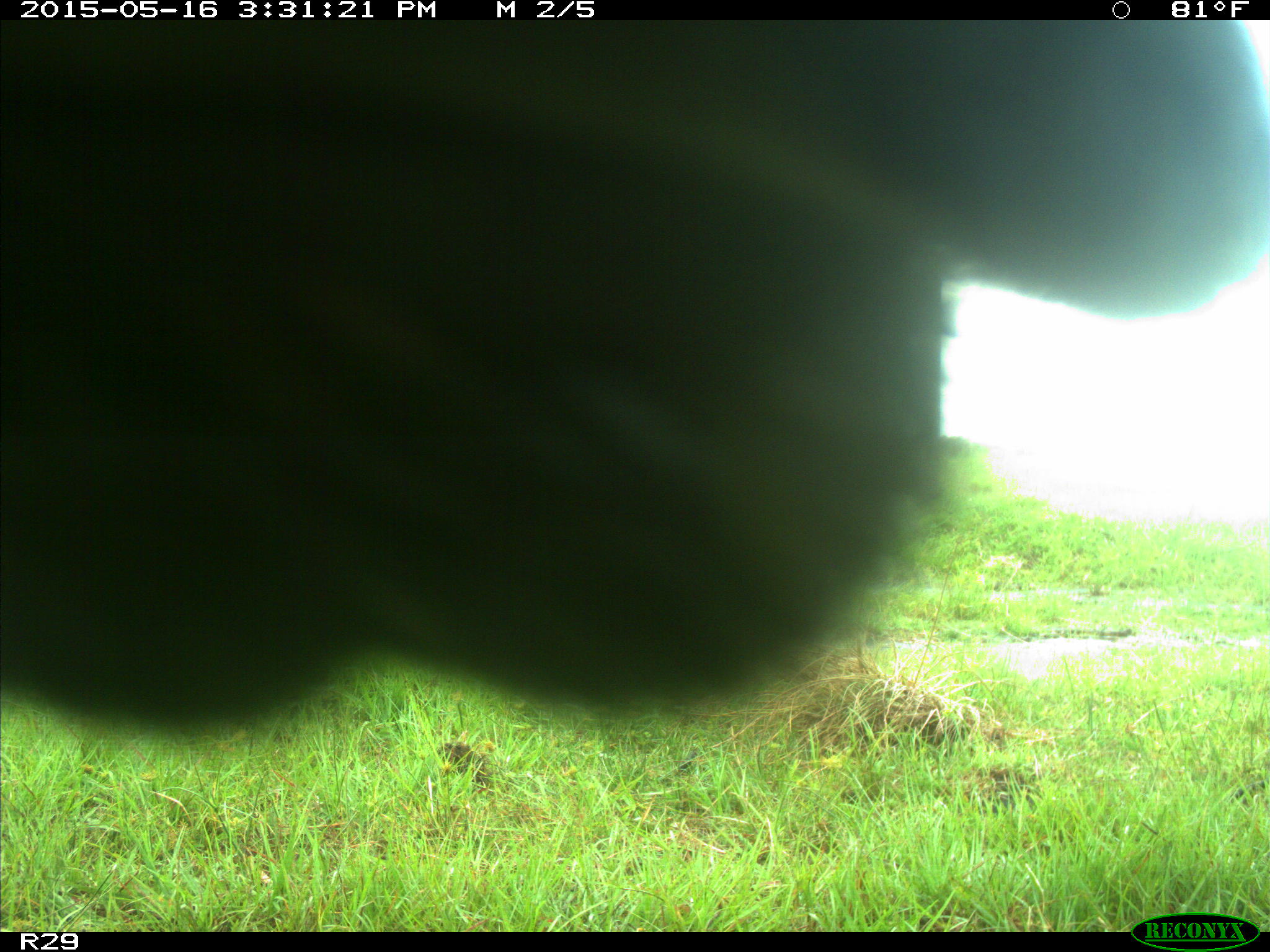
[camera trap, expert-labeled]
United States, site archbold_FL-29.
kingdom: Animalia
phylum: Chordata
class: Mammalia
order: Artiodactyla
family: Bovidae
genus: Bos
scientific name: Bos taurus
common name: domestic cow